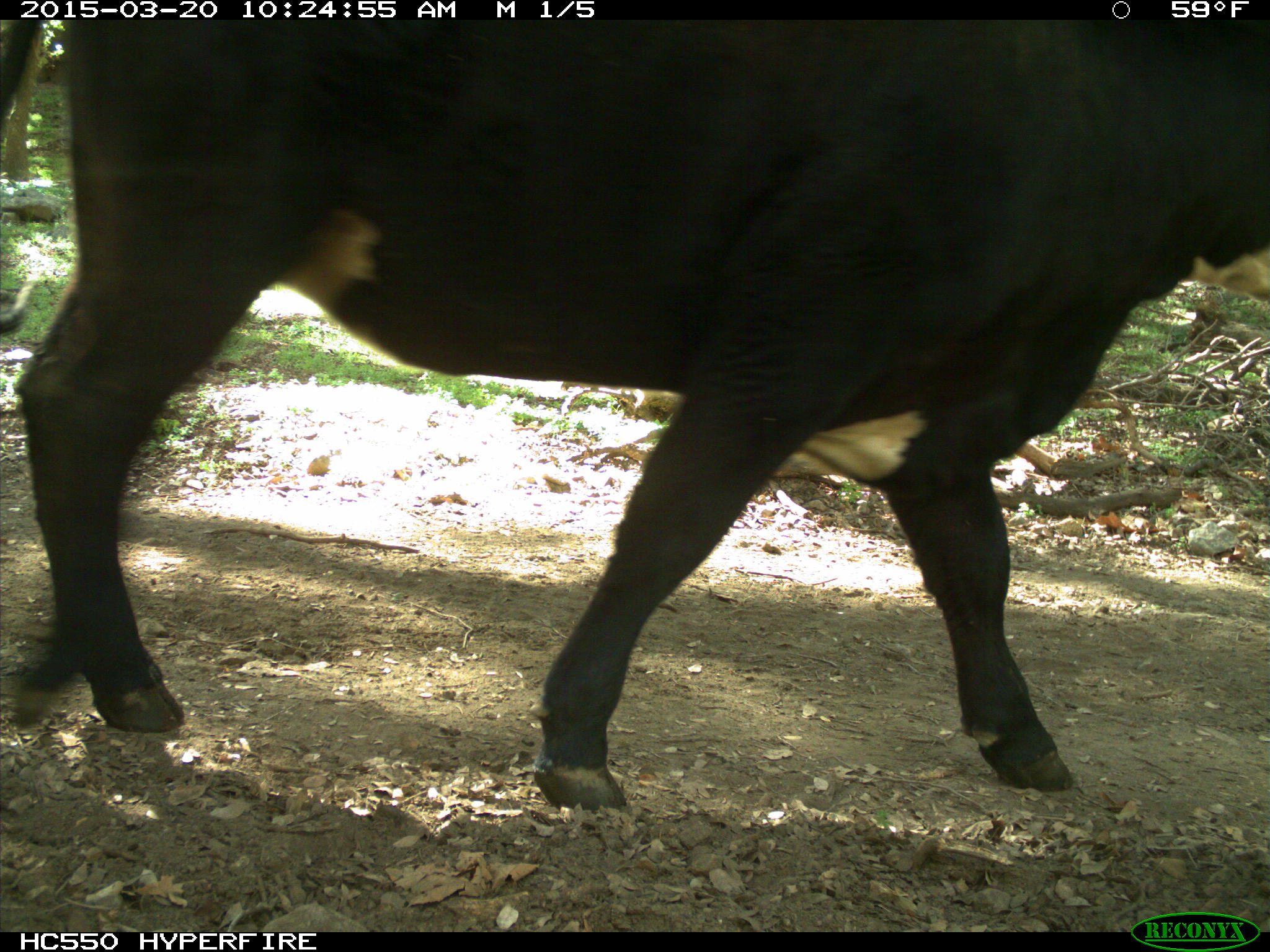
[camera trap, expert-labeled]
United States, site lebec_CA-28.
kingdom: Animalia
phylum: Chordata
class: Mammalia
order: Artiodactyla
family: Bovidae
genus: Bos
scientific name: Bos taurus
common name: domestic cow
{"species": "Bos taurus (domestic cow)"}